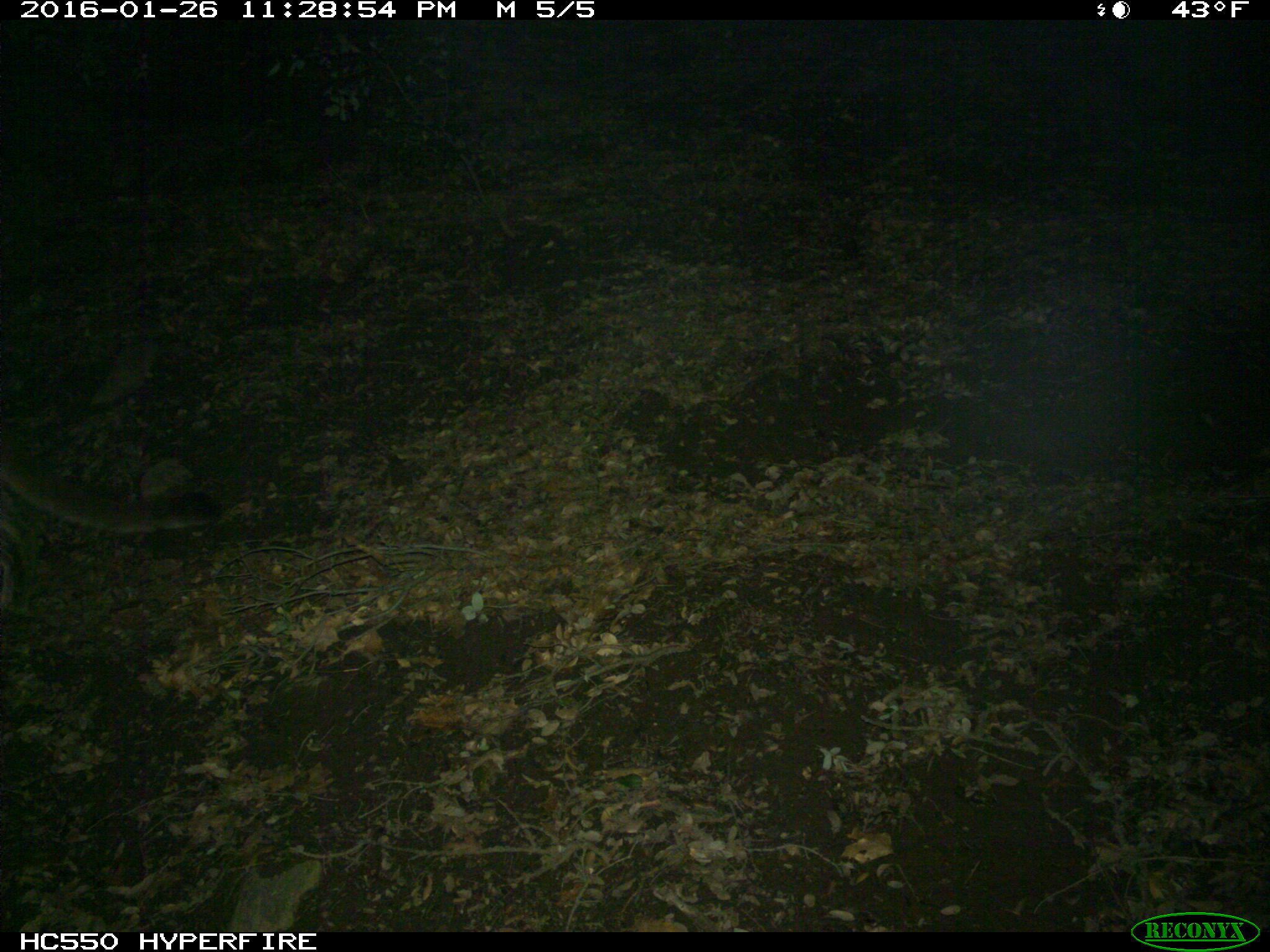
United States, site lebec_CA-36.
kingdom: Animalia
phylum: Chordata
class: Mammalia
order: Carnivora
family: Felidae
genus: Puma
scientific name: Puma concolor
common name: mountain lion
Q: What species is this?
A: Puma concolor (mountain lion).